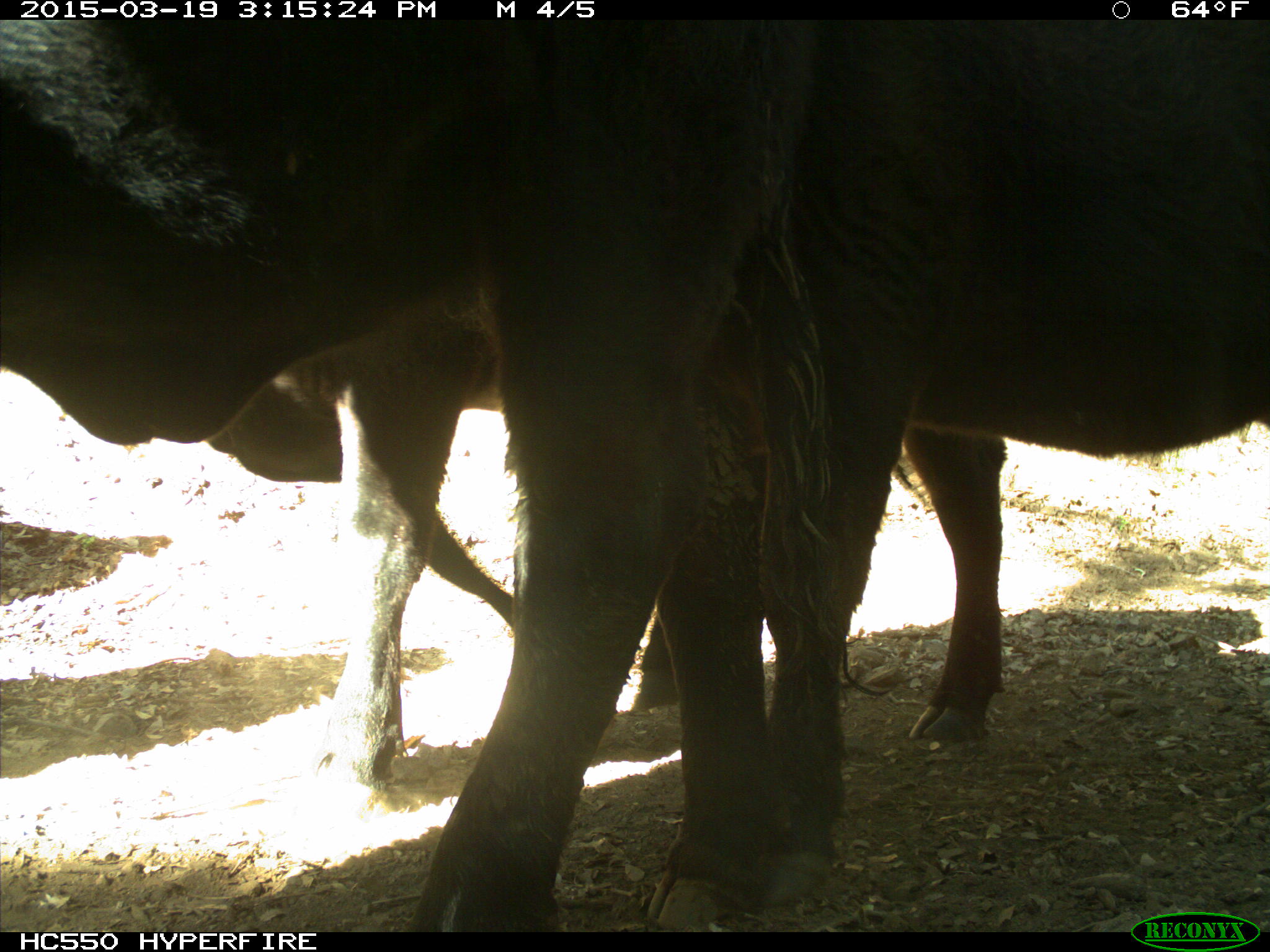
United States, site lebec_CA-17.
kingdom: Animalia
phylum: Chordata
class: Mammalia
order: Artiodactyla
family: Bovidae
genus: Bos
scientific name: Bos taurus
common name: domestic cow